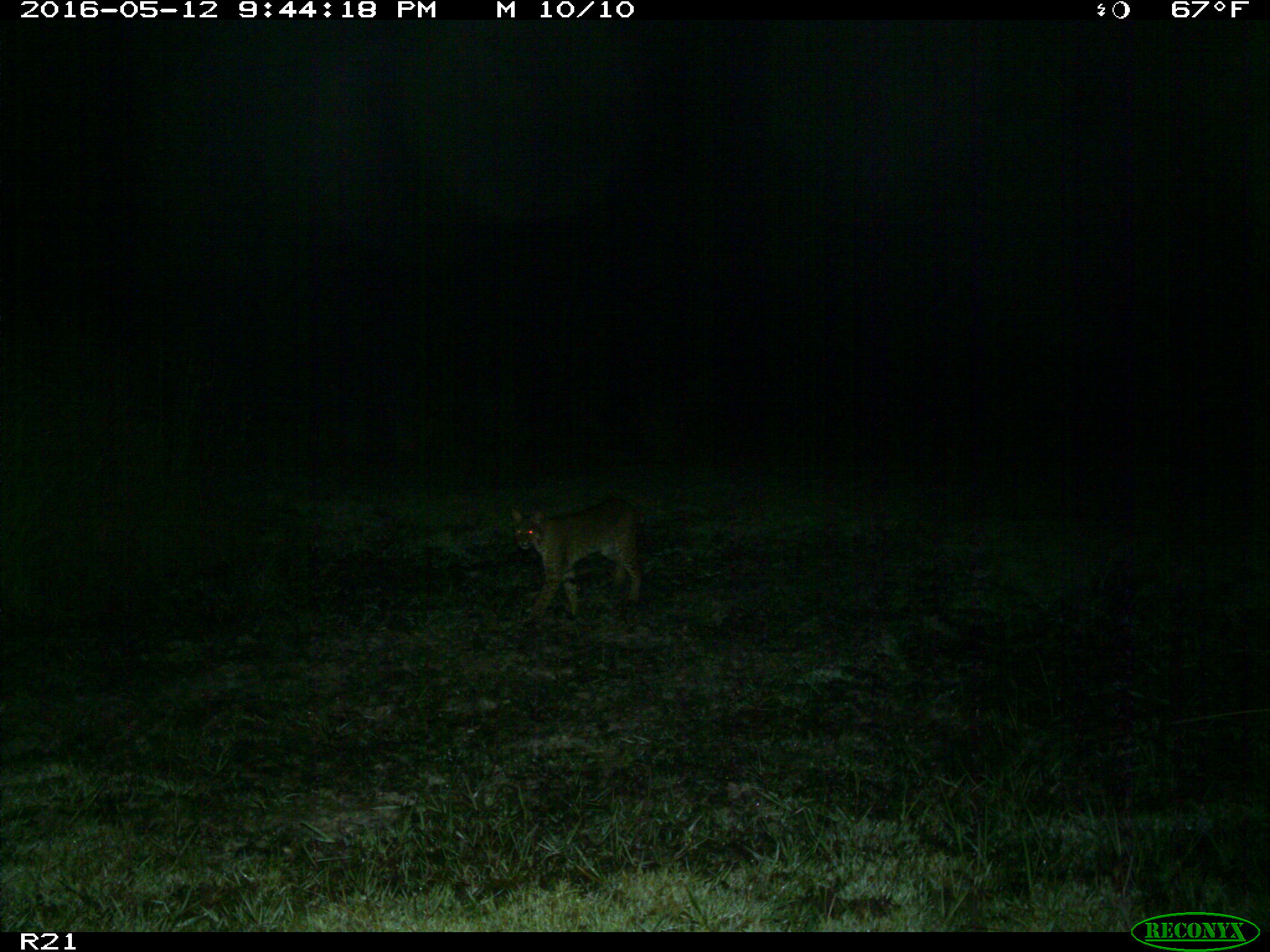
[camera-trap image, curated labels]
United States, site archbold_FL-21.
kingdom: Animalia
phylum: Chordata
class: Mammalia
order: Carnivora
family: Felidae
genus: Lynx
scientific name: Lynx rufus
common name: bobcat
Lynx rufus (bobcat).